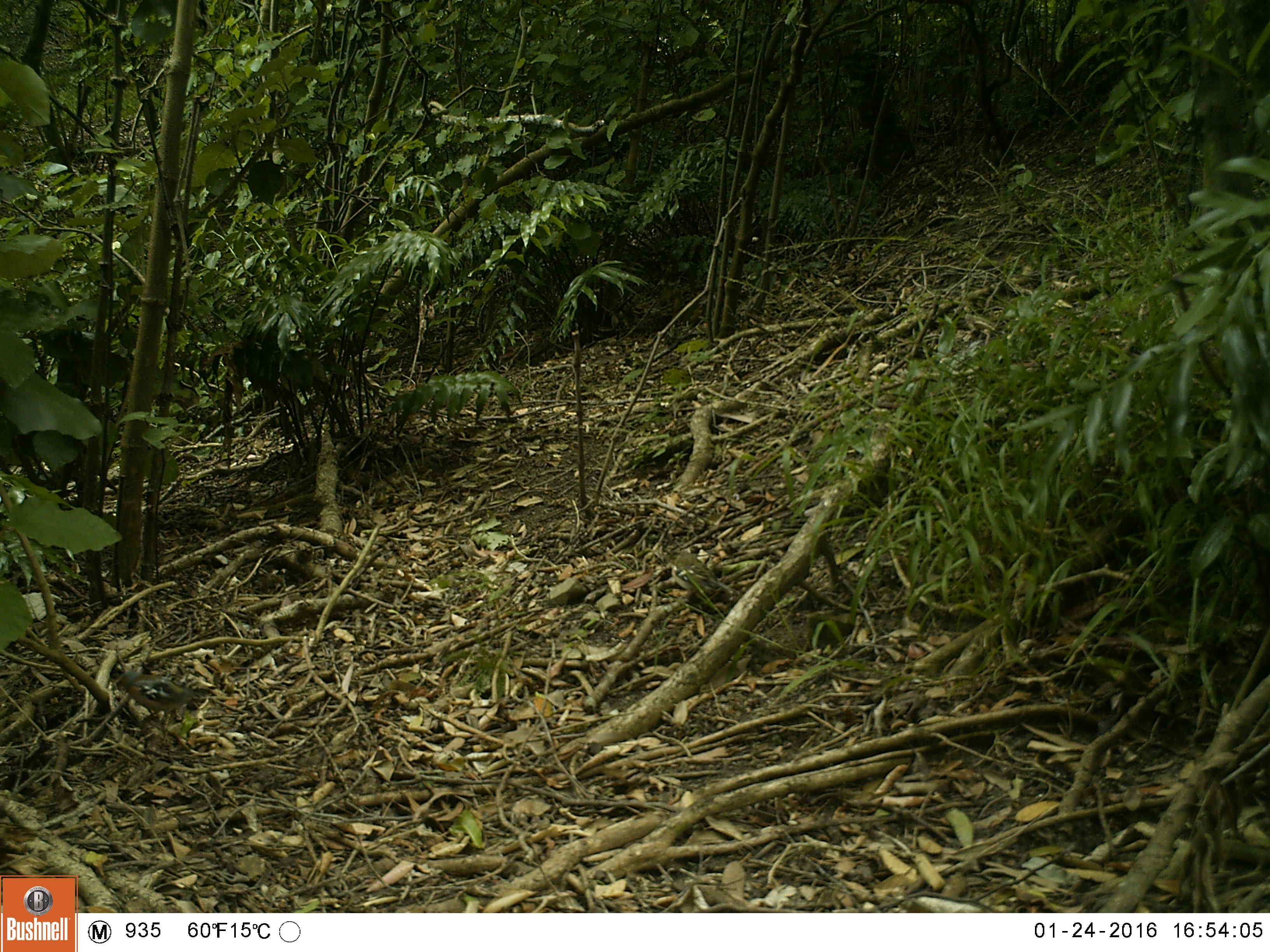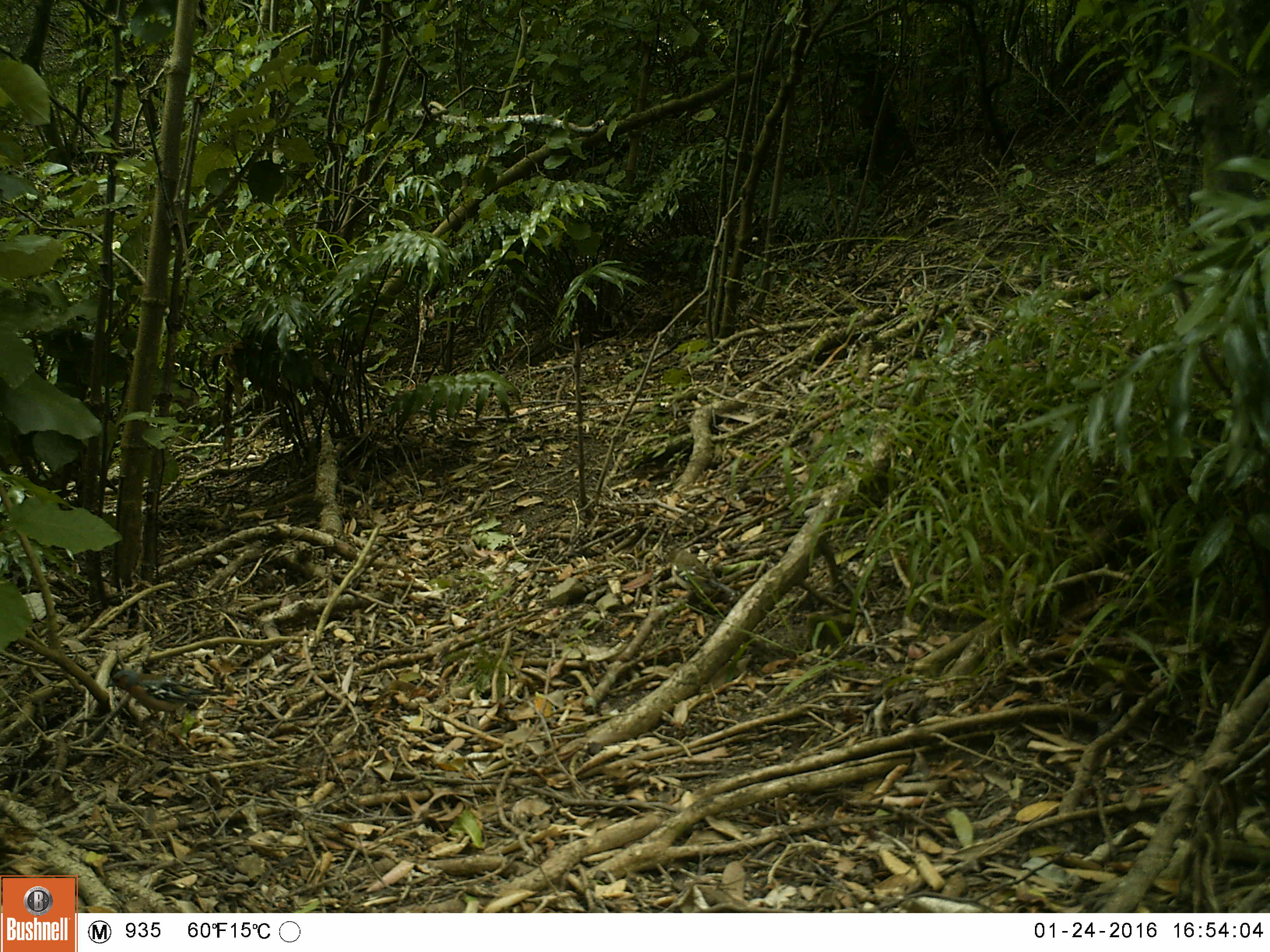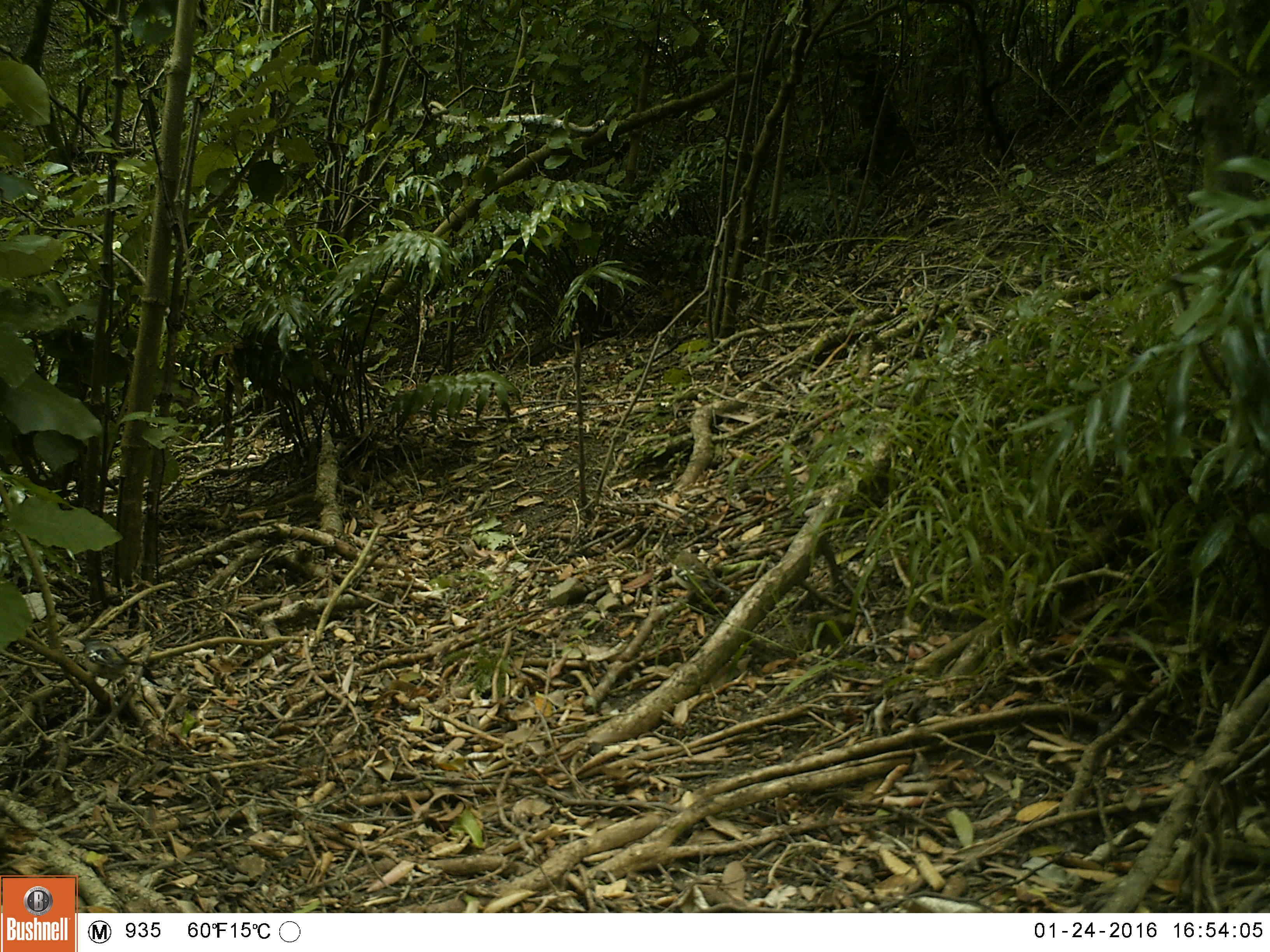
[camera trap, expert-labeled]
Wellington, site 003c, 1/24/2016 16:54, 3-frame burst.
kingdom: Animalia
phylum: Chordata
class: Aves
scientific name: Aves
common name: bird